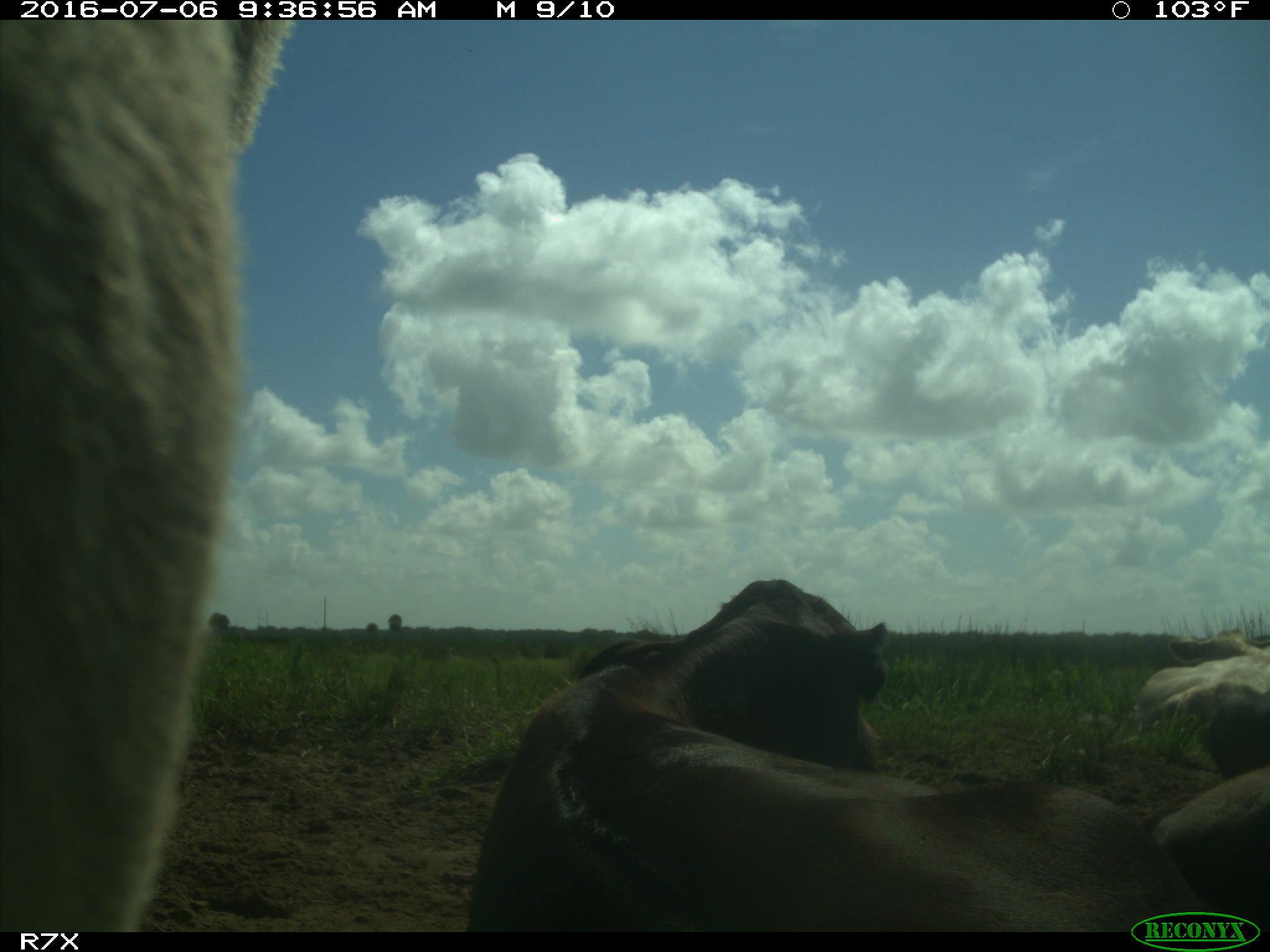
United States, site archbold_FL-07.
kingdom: Animalia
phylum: Chordata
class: Mammalia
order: Artiodactyla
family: Bovidae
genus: Bos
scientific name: Bos taurus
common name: domestic cow